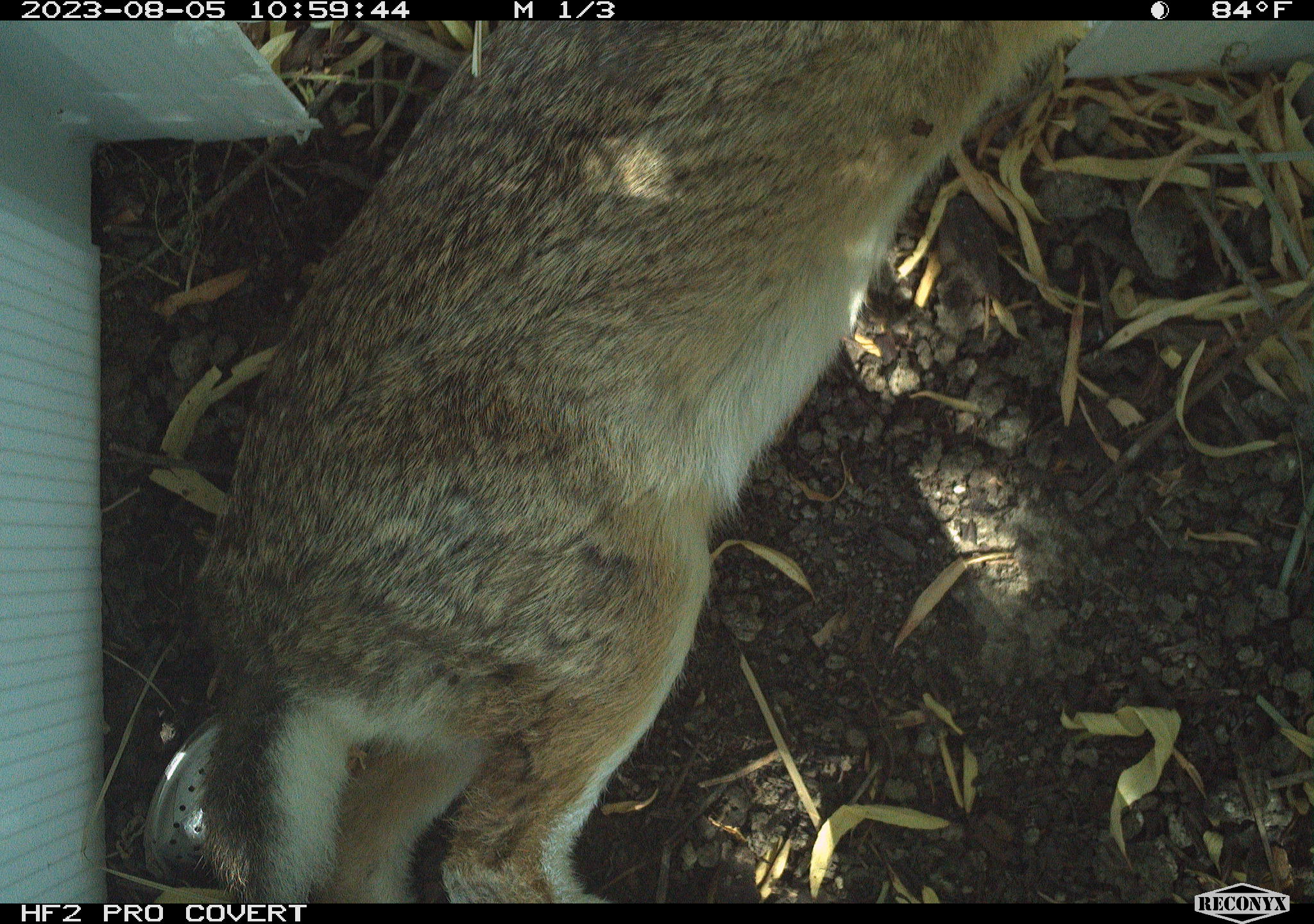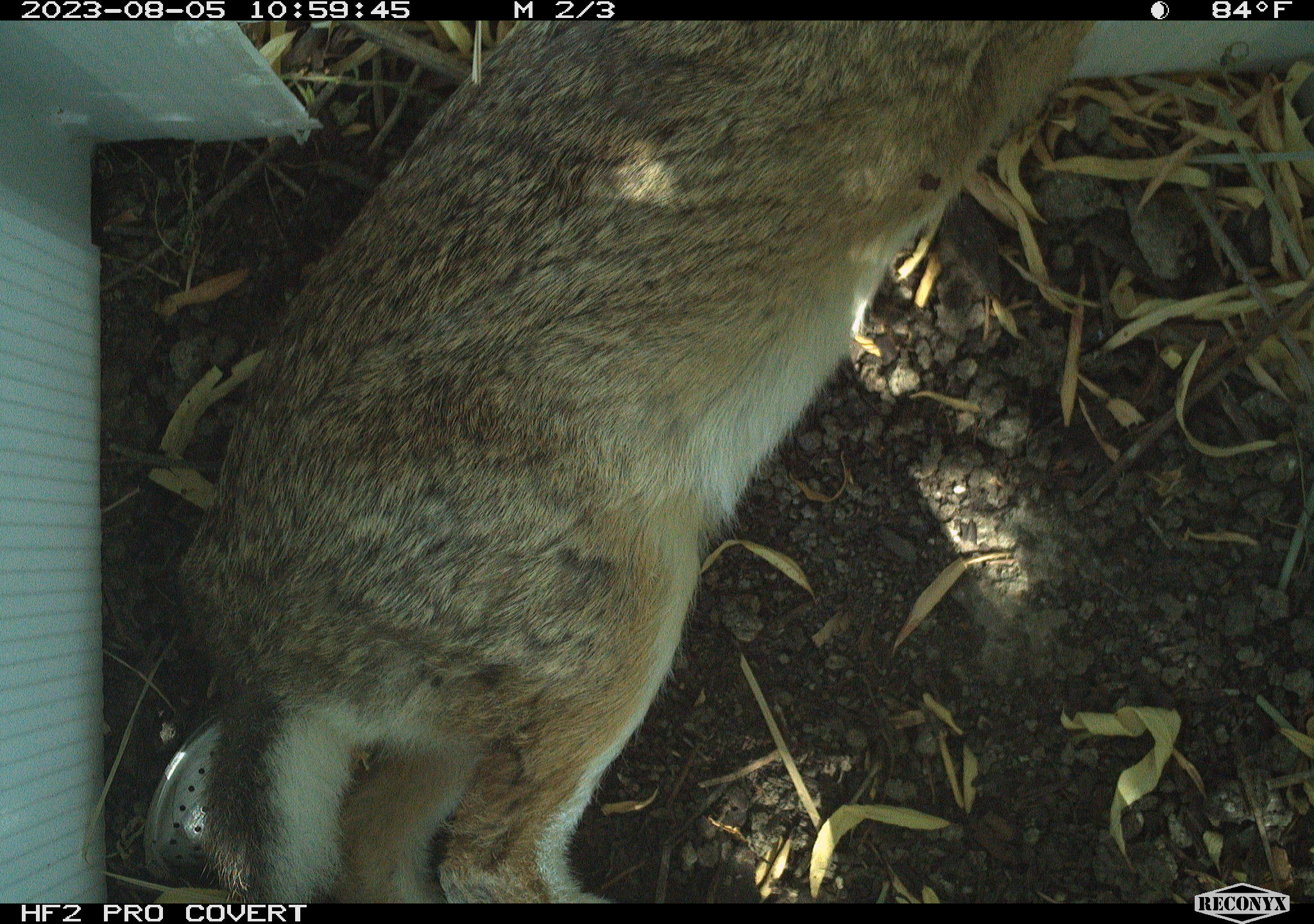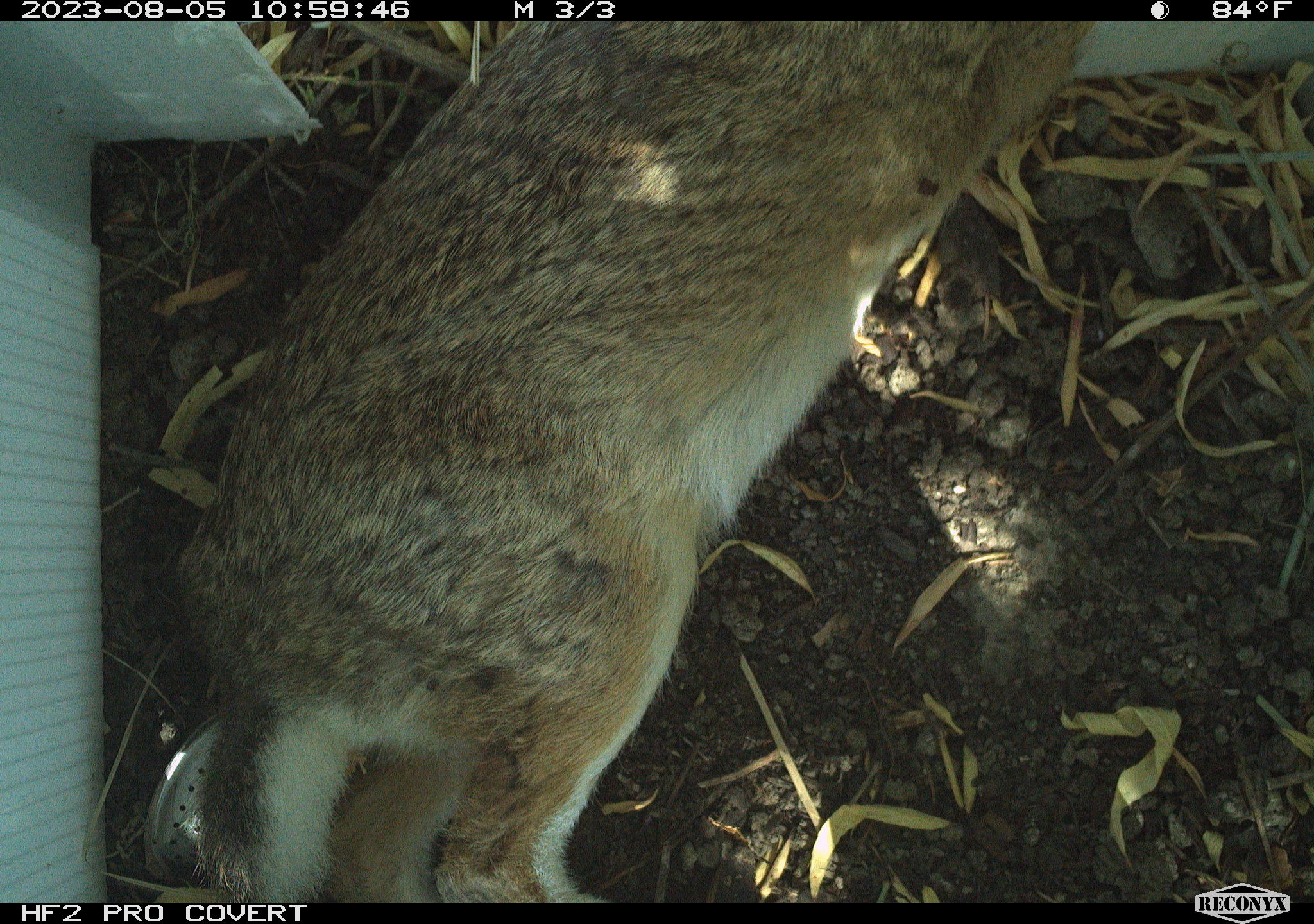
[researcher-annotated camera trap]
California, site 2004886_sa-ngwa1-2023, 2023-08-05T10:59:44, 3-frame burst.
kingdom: Animalia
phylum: Chordata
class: Mammalia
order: Lagomorpha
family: Leporidae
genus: Sylvilagus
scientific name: Sylvilagus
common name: cottontail rabbits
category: sylvilagus species